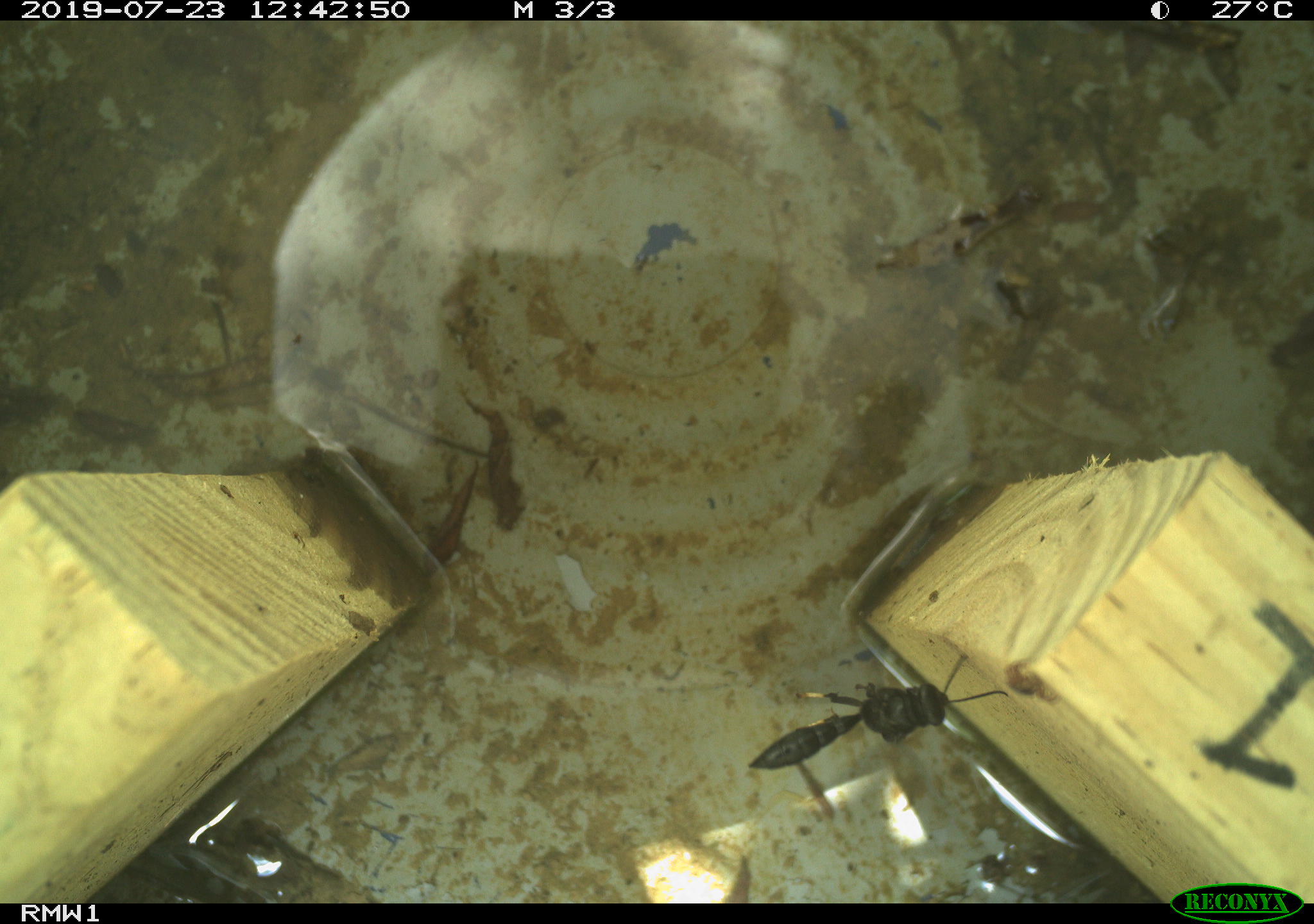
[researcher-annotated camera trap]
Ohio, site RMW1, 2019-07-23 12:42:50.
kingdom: Animalia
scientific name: Animalia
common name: animal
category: invertebrate